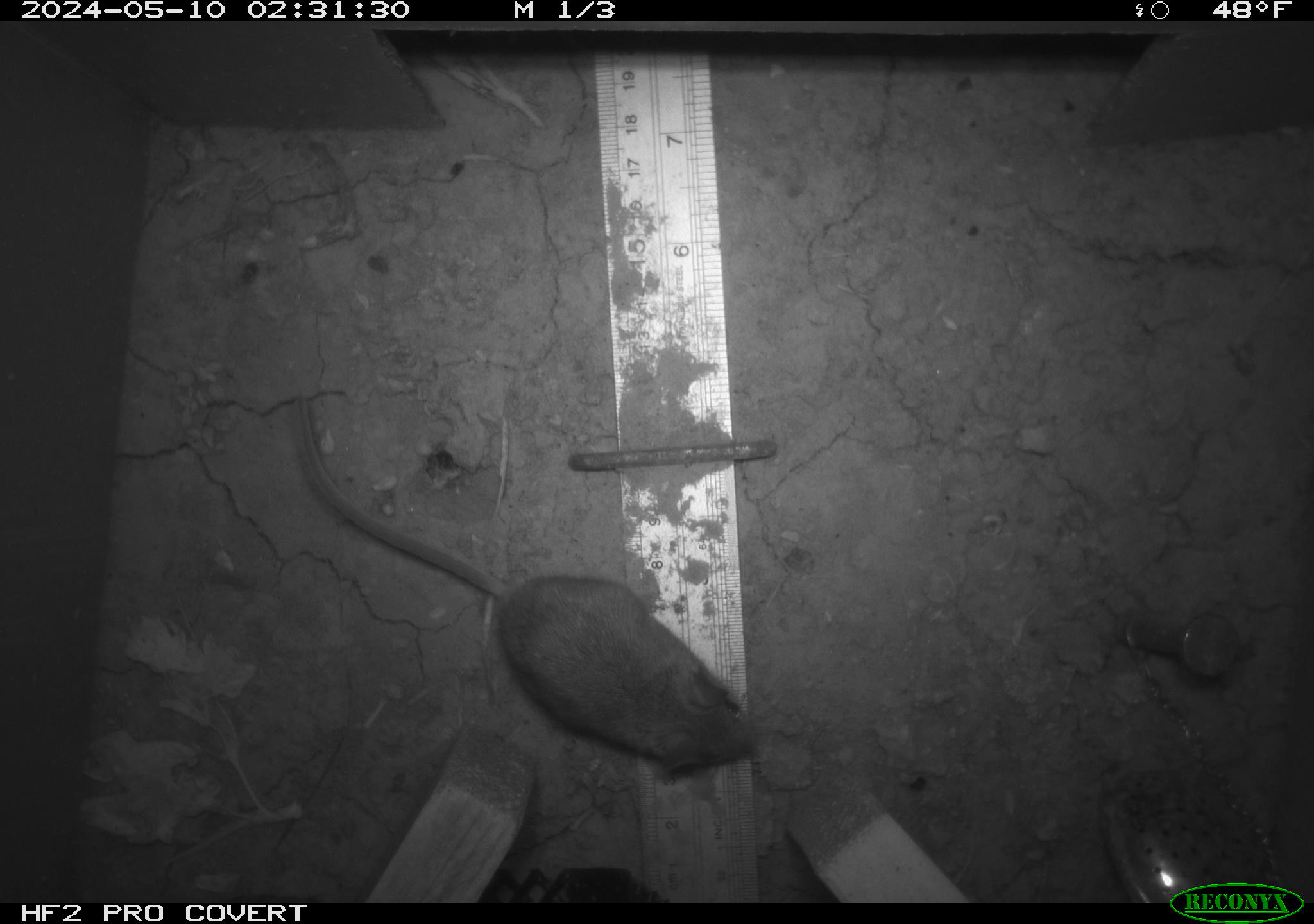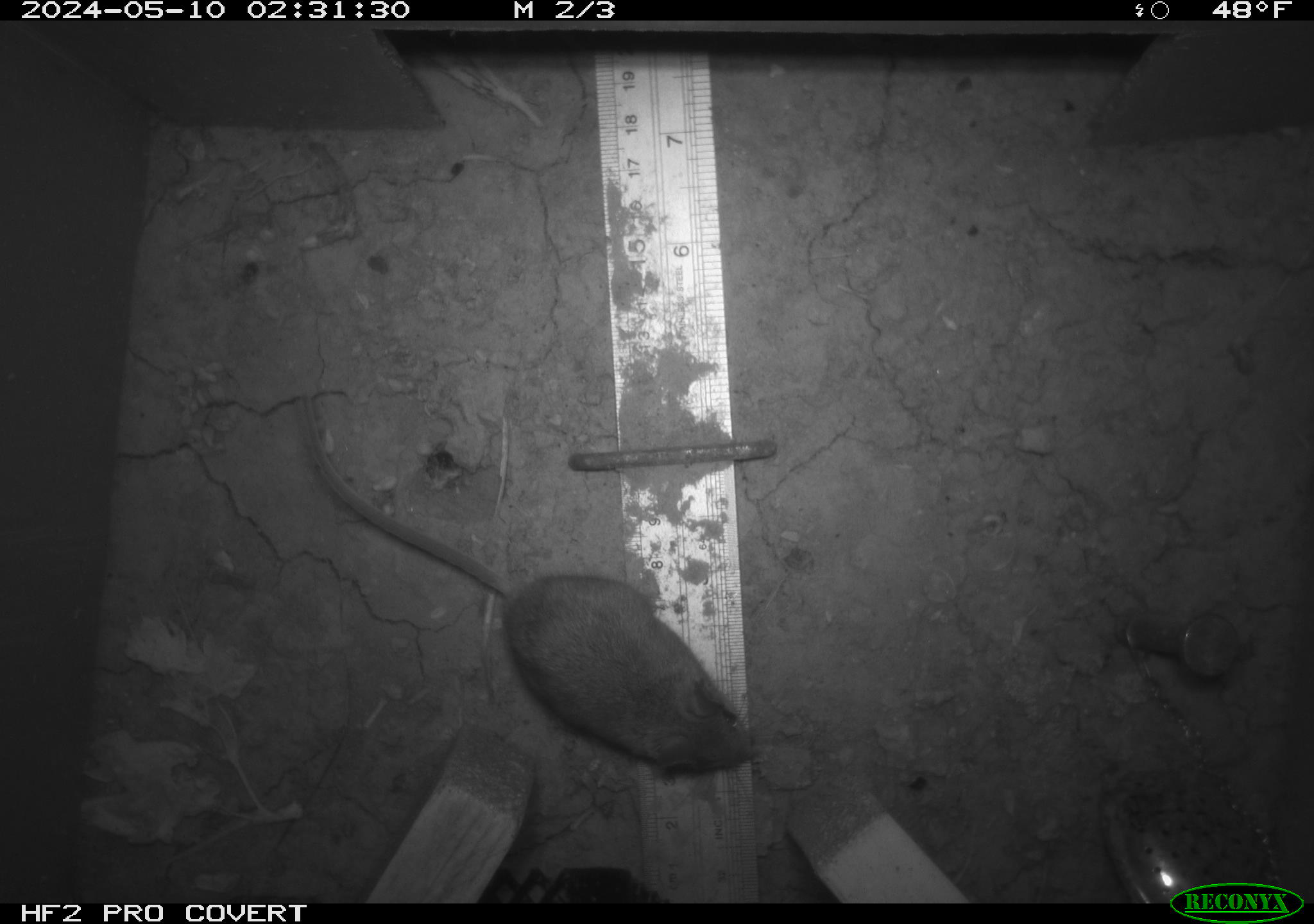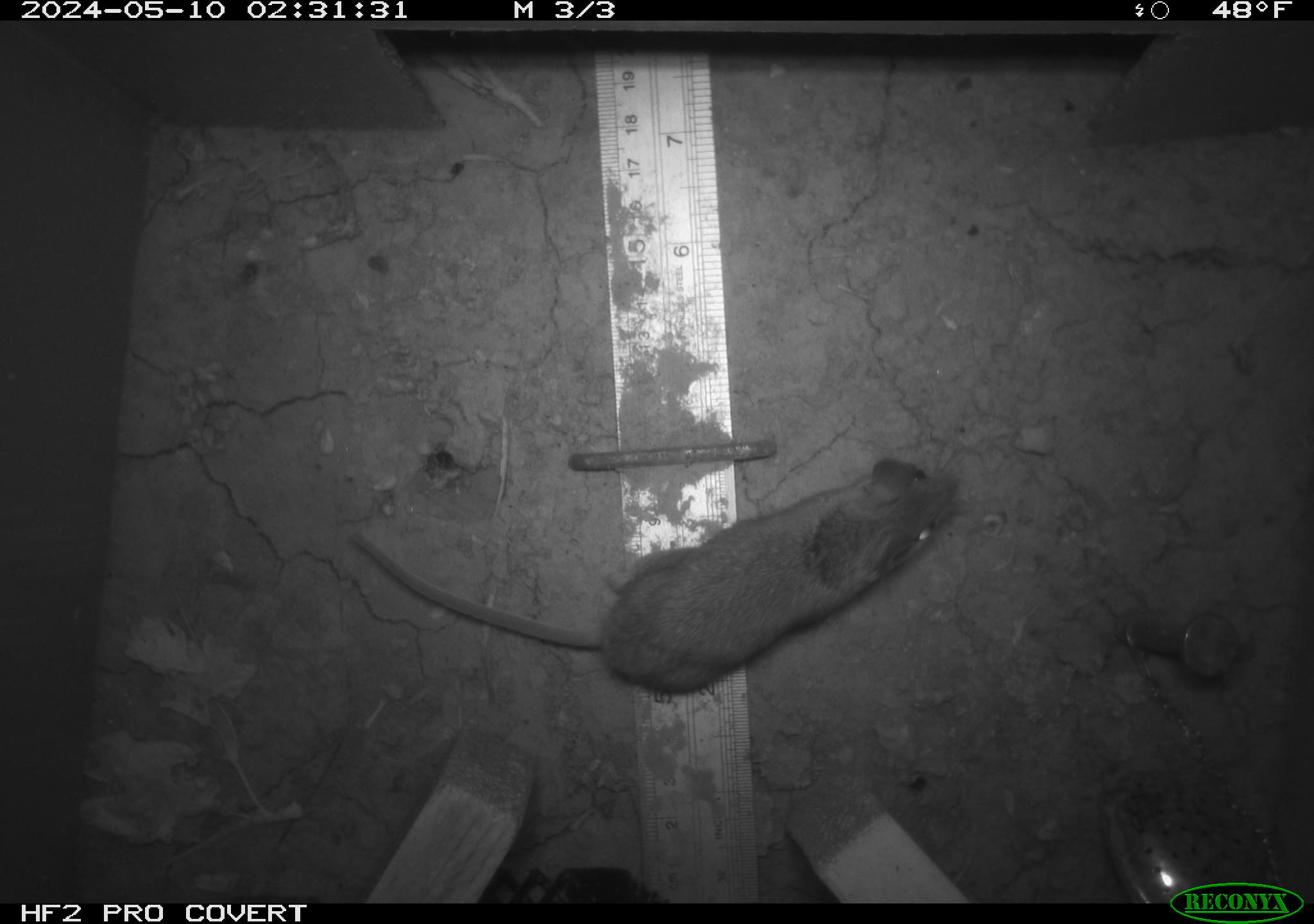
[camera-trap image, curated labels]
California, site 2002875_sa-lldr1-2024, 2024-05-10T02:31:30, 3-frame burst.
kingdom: Animalia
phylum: Chordata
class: Mammalia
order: Rodentia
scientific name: Rodentia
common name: mouse species